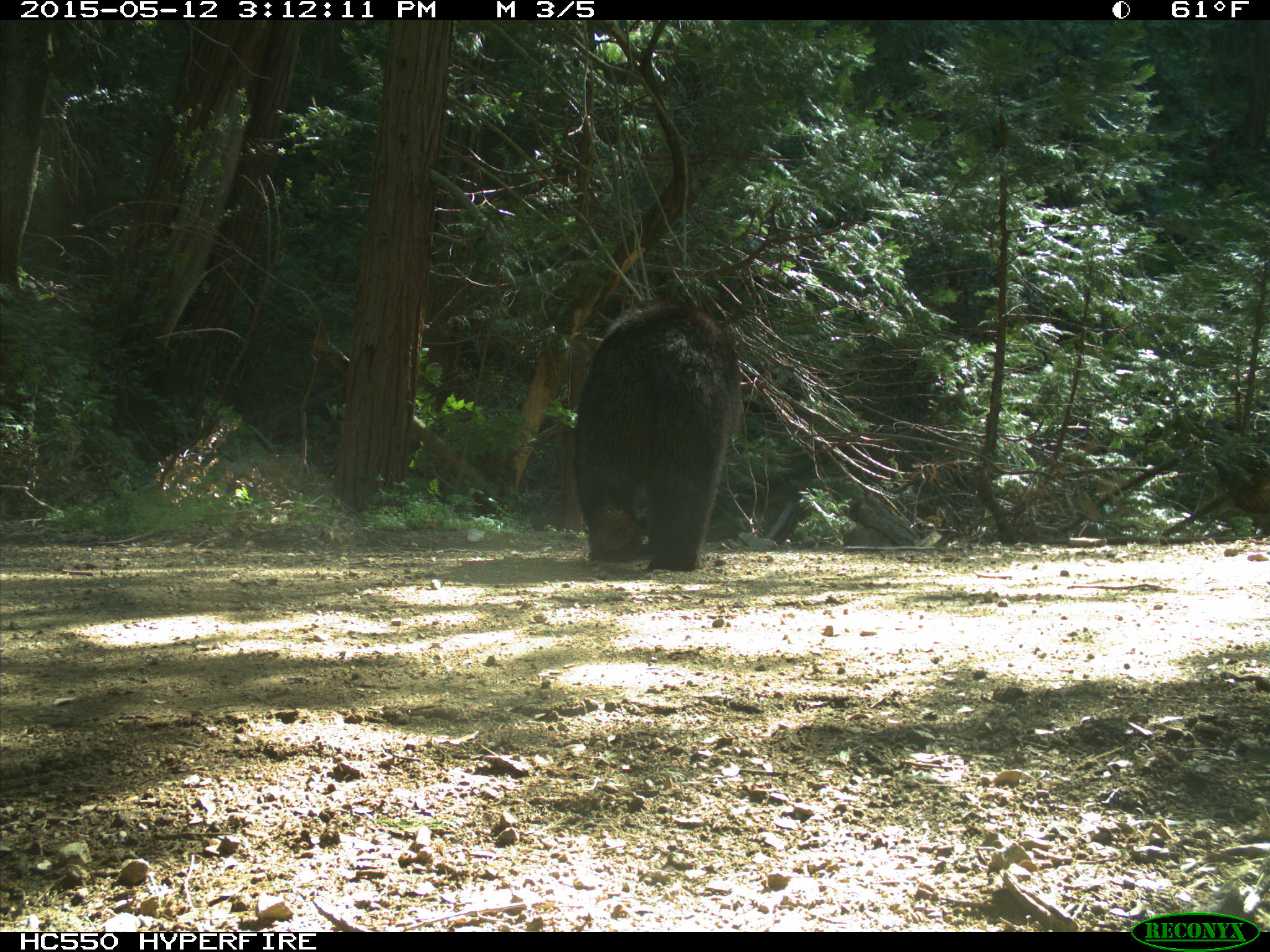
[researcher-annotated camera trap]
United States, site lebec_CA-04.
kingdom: Animalia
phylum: Chordata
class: Mammalia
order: Carnivora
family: Ursidae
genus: Ursus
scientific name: Ursus americanus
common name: american black bear